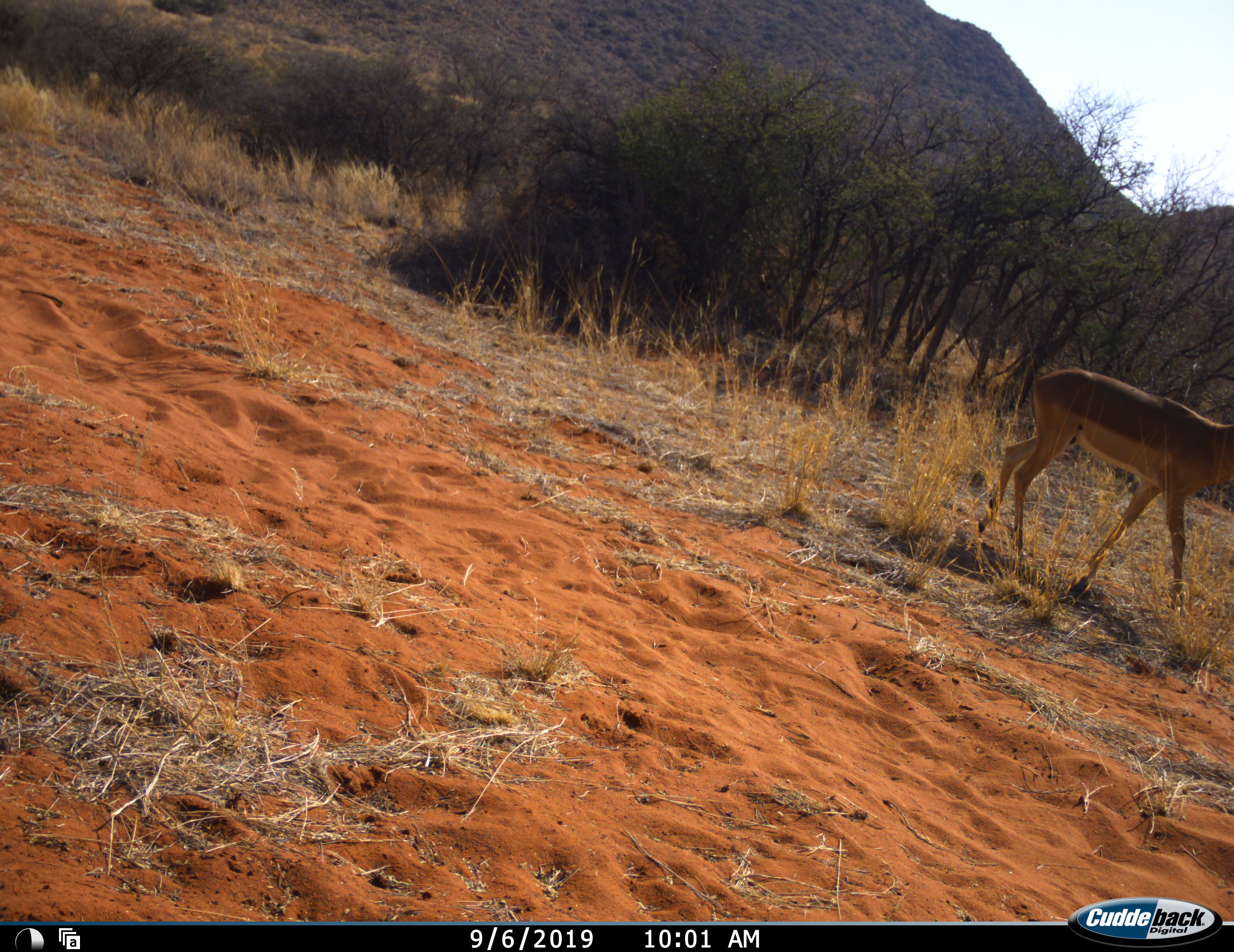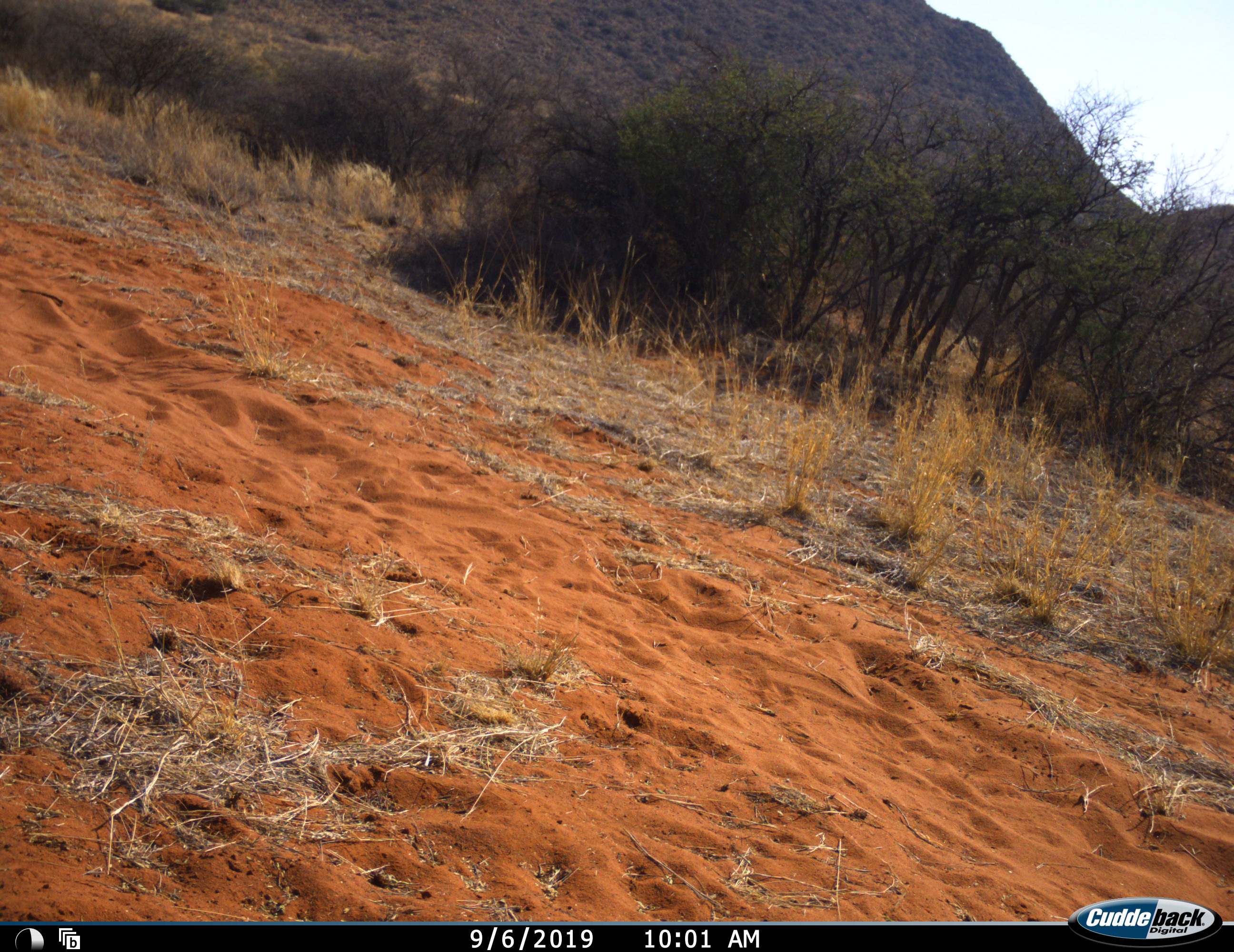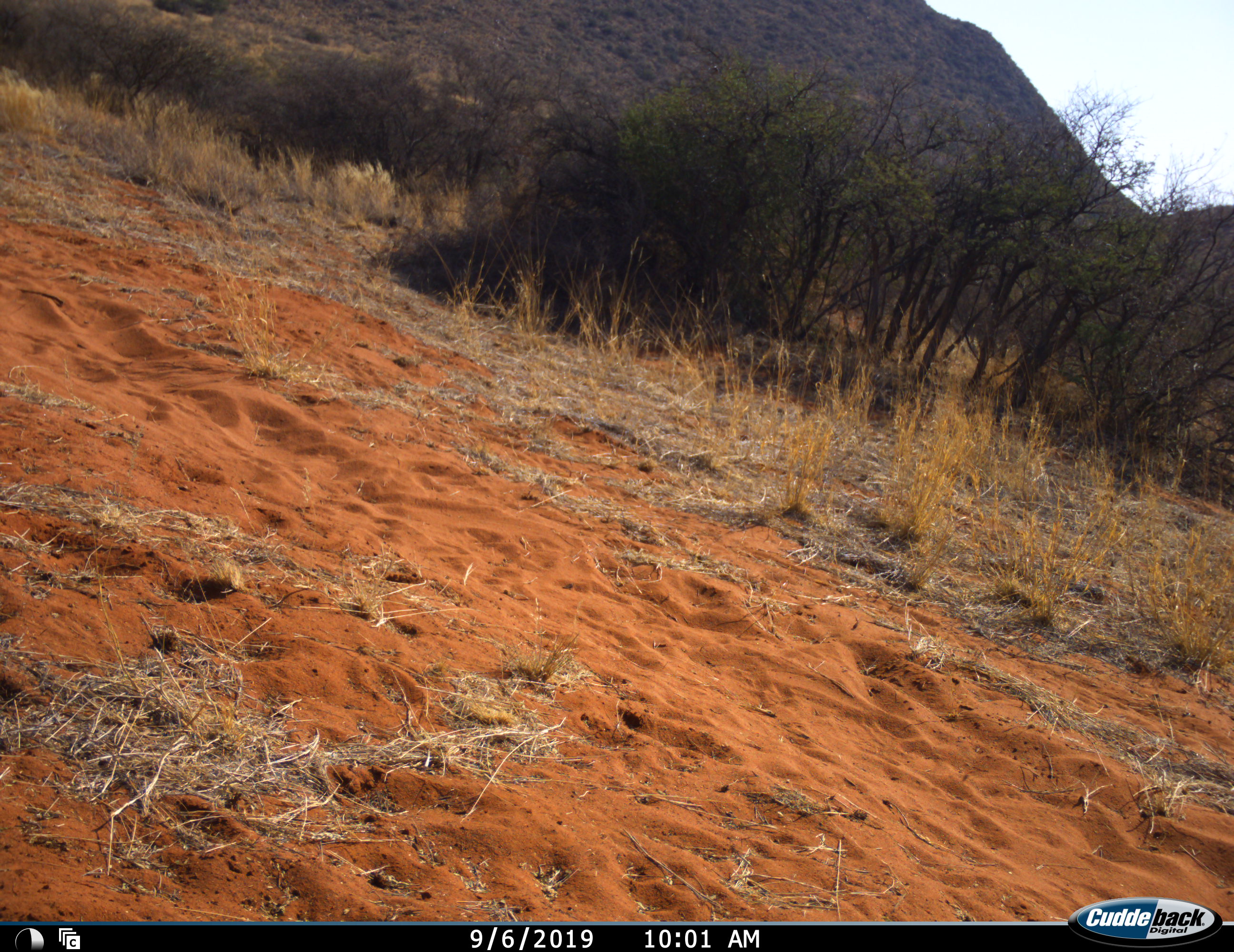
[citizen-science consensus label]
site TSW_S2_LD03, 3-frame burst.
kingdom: Animalia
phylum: Chordata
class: Mammalia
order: Artiodactyla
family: Bovidae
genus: Aepyceros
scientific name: Aepyceros melampus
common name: impala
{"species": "impala (Aepyceros melampus)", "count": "1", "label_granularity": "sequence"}